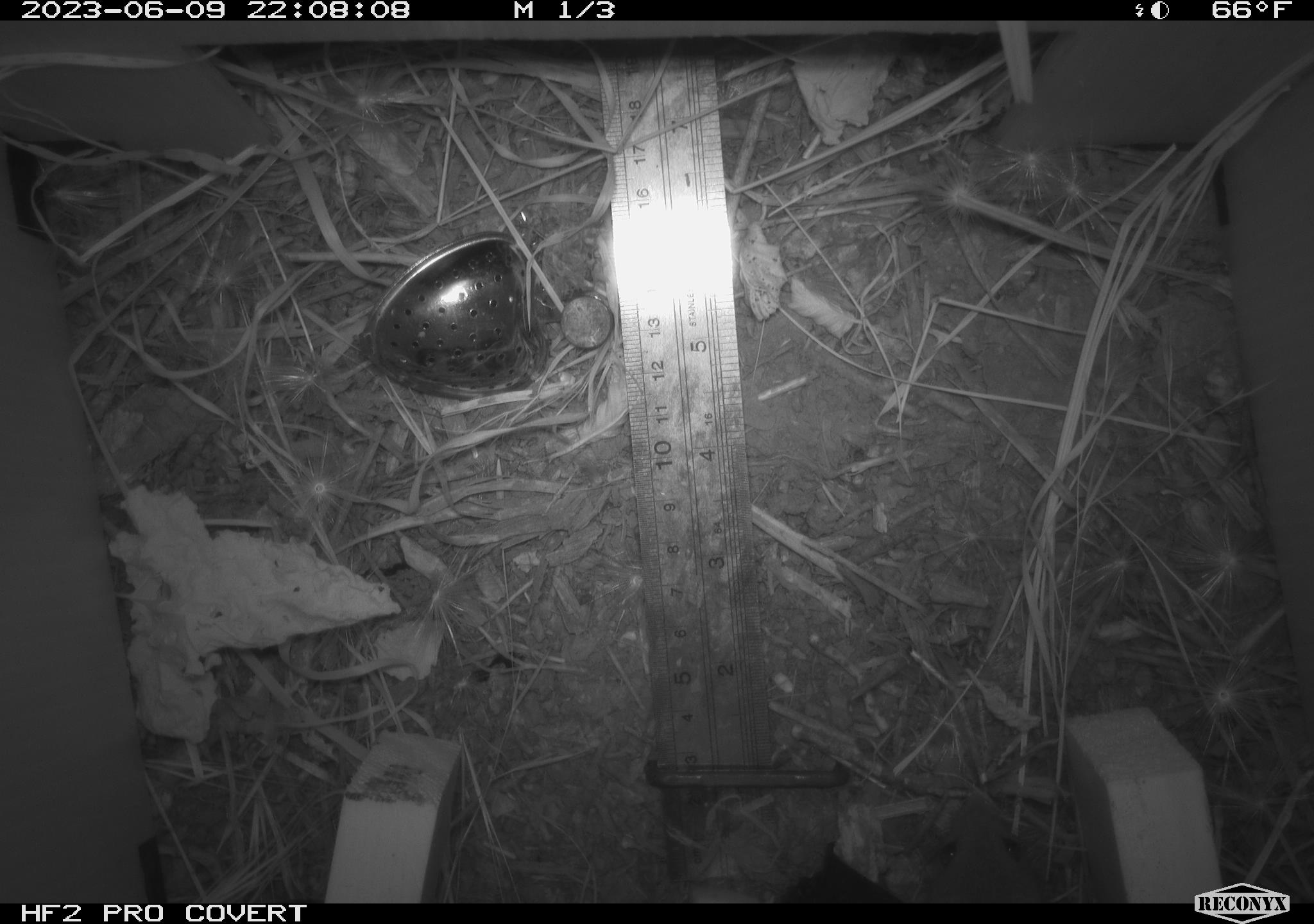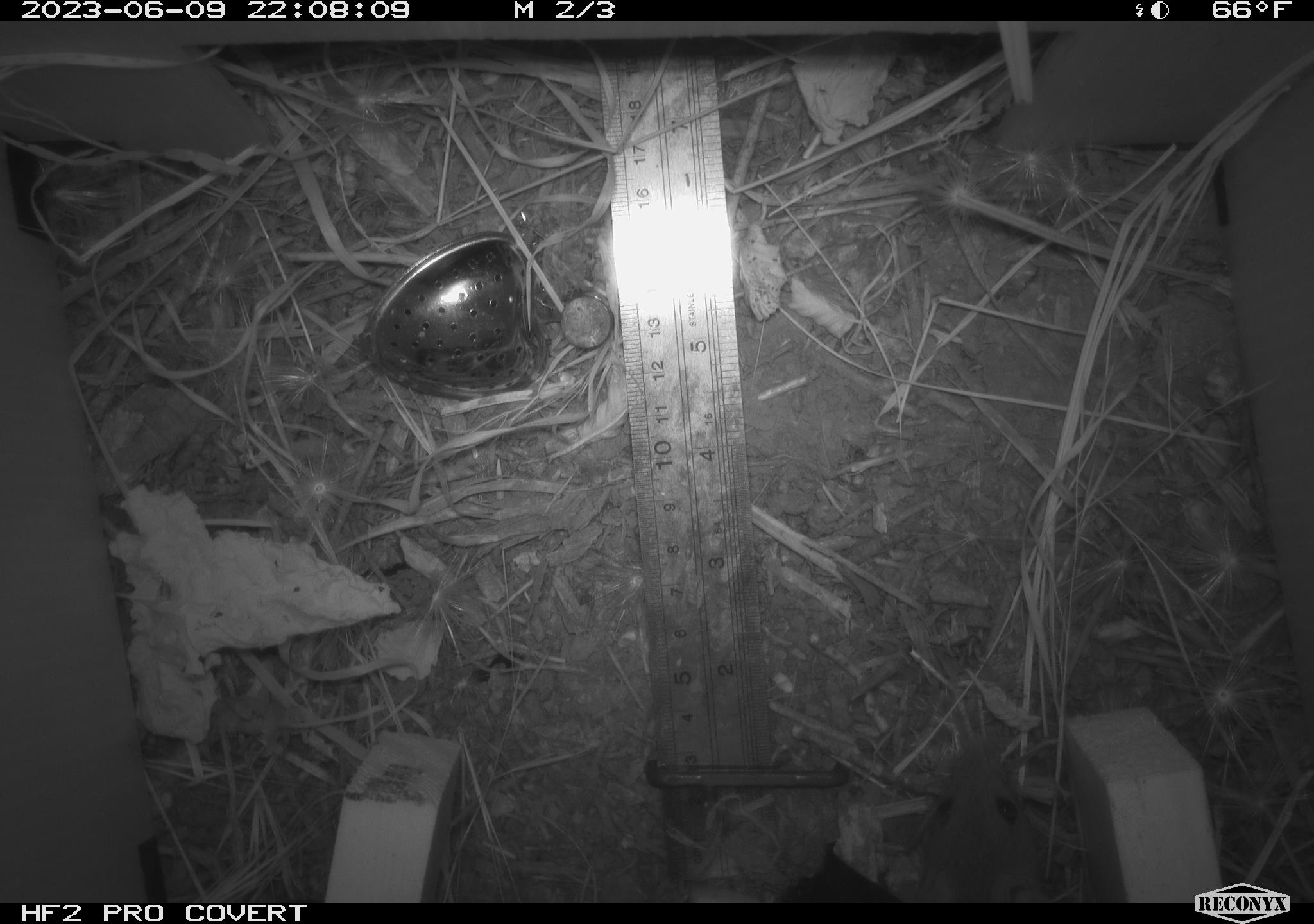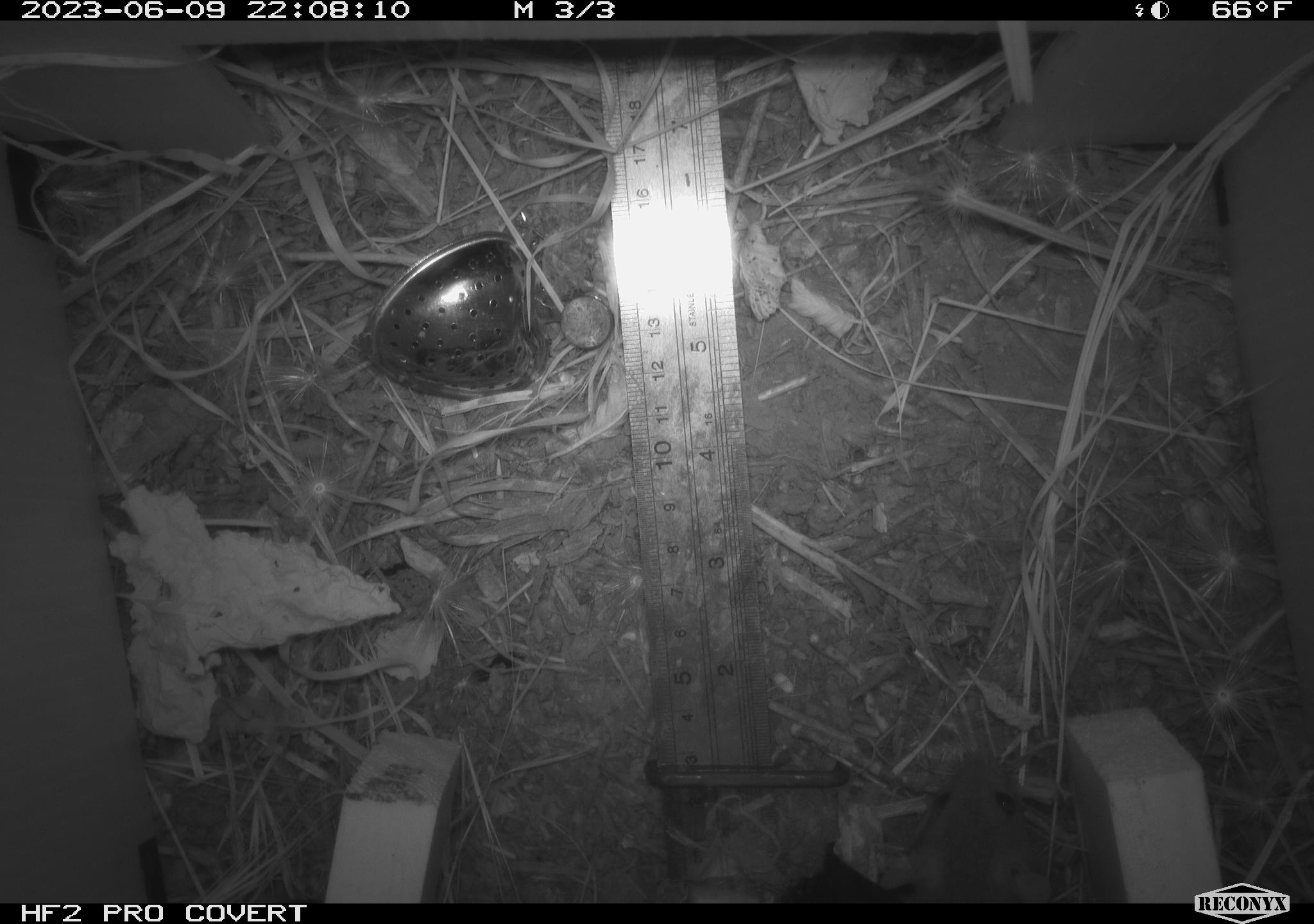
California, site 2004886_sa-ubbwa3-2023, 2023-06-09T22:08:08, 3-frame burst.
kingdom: Animalia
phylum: Chordata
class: Mammalia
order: Rodentia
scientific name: Rodentia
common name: mouse species